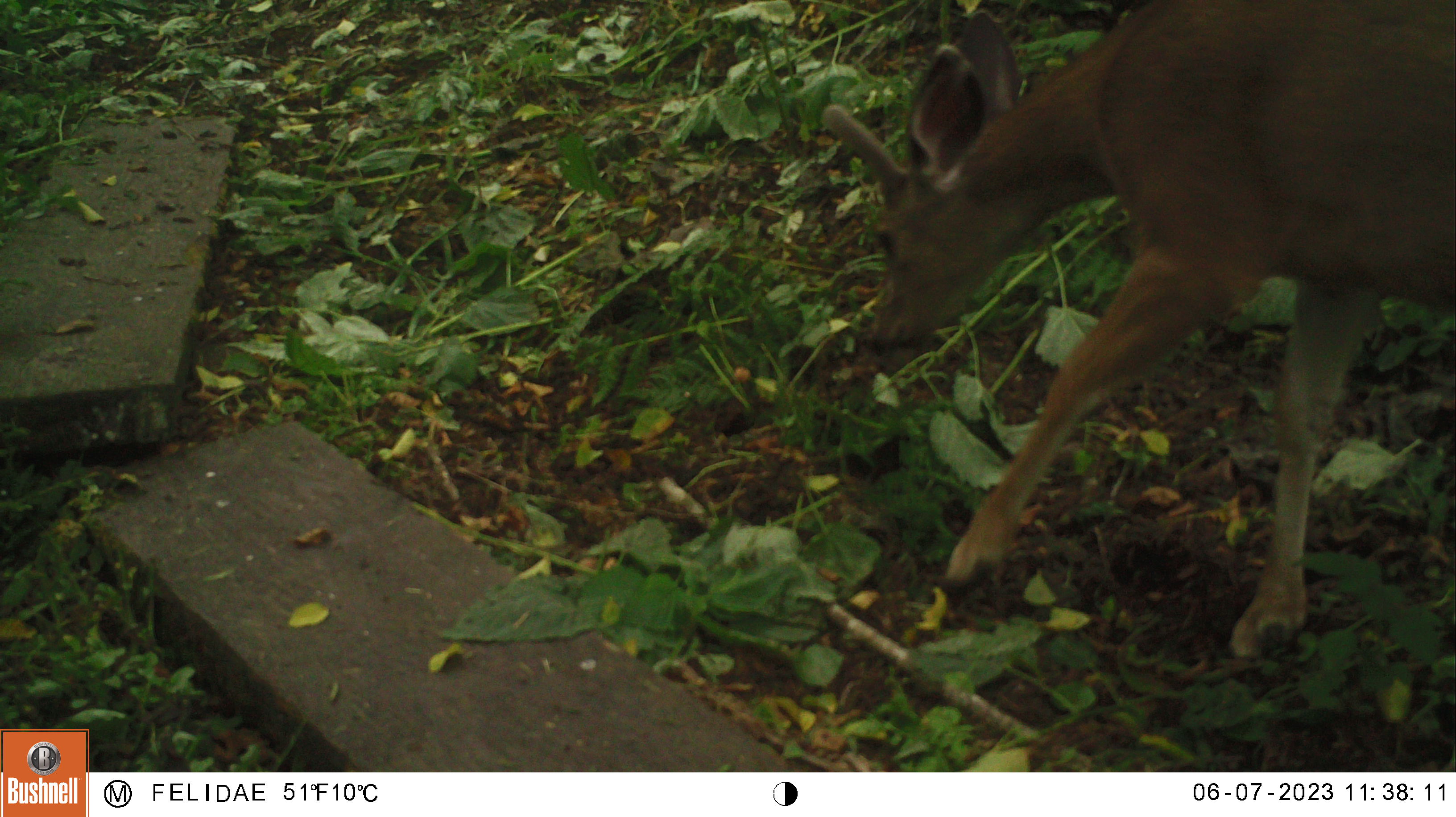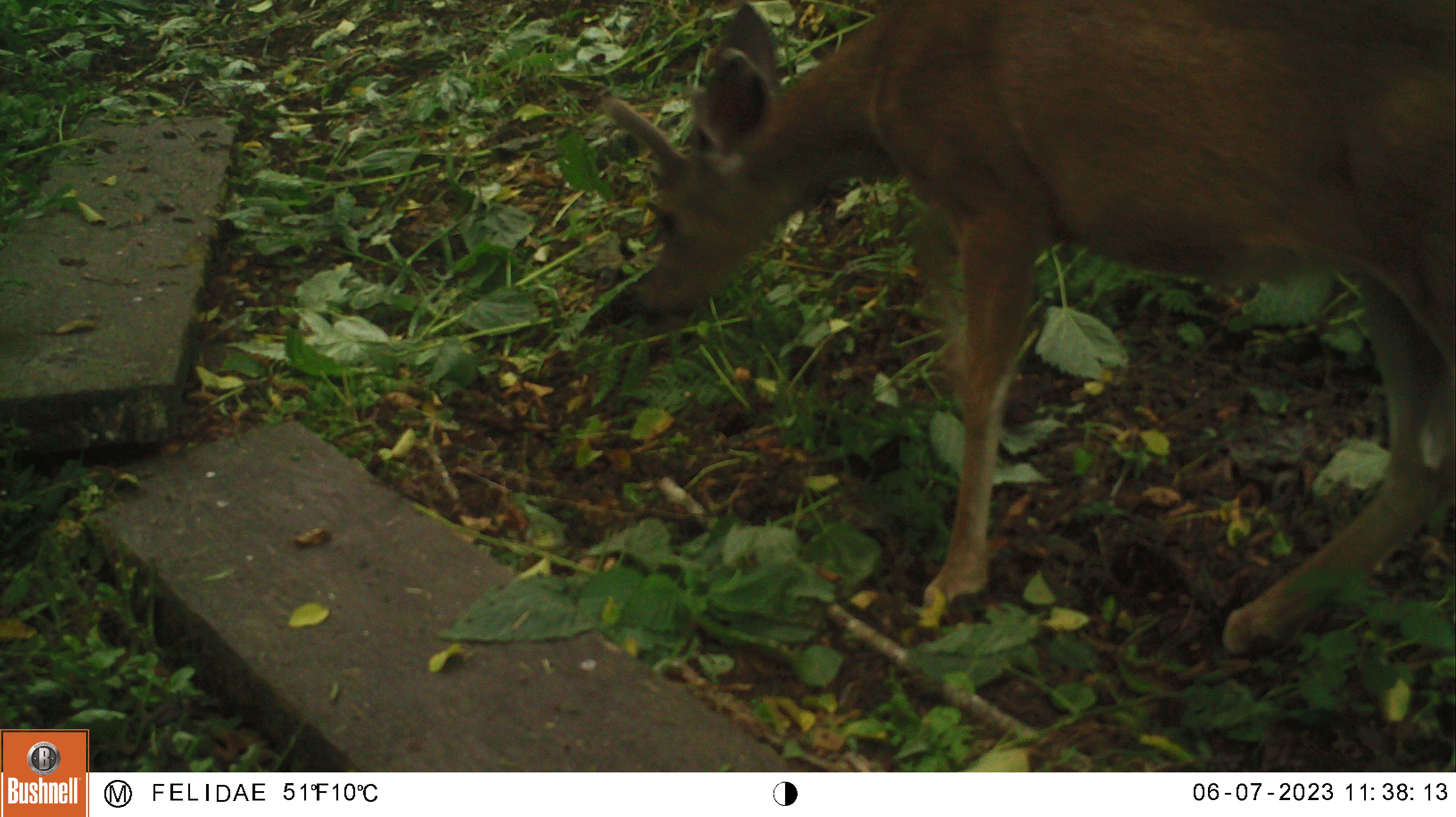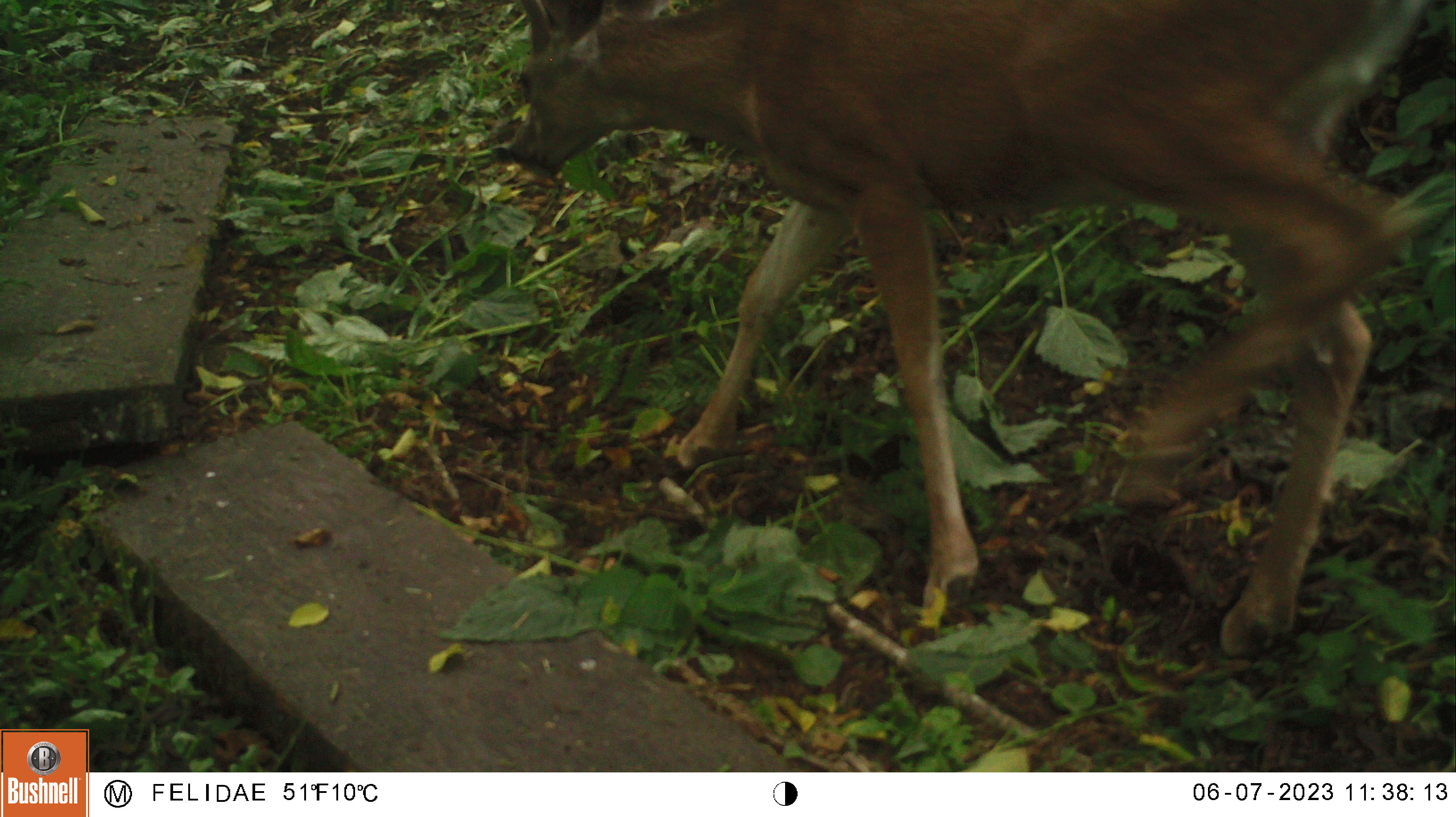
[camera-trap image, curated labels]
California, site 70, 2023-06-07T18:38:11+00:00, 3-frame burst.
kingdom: Animalia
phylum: Chordata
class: Mammalia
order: Artiodactyla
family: Cervidae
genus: Odocoileus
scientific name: Odocoileus hemionus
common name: mule deer